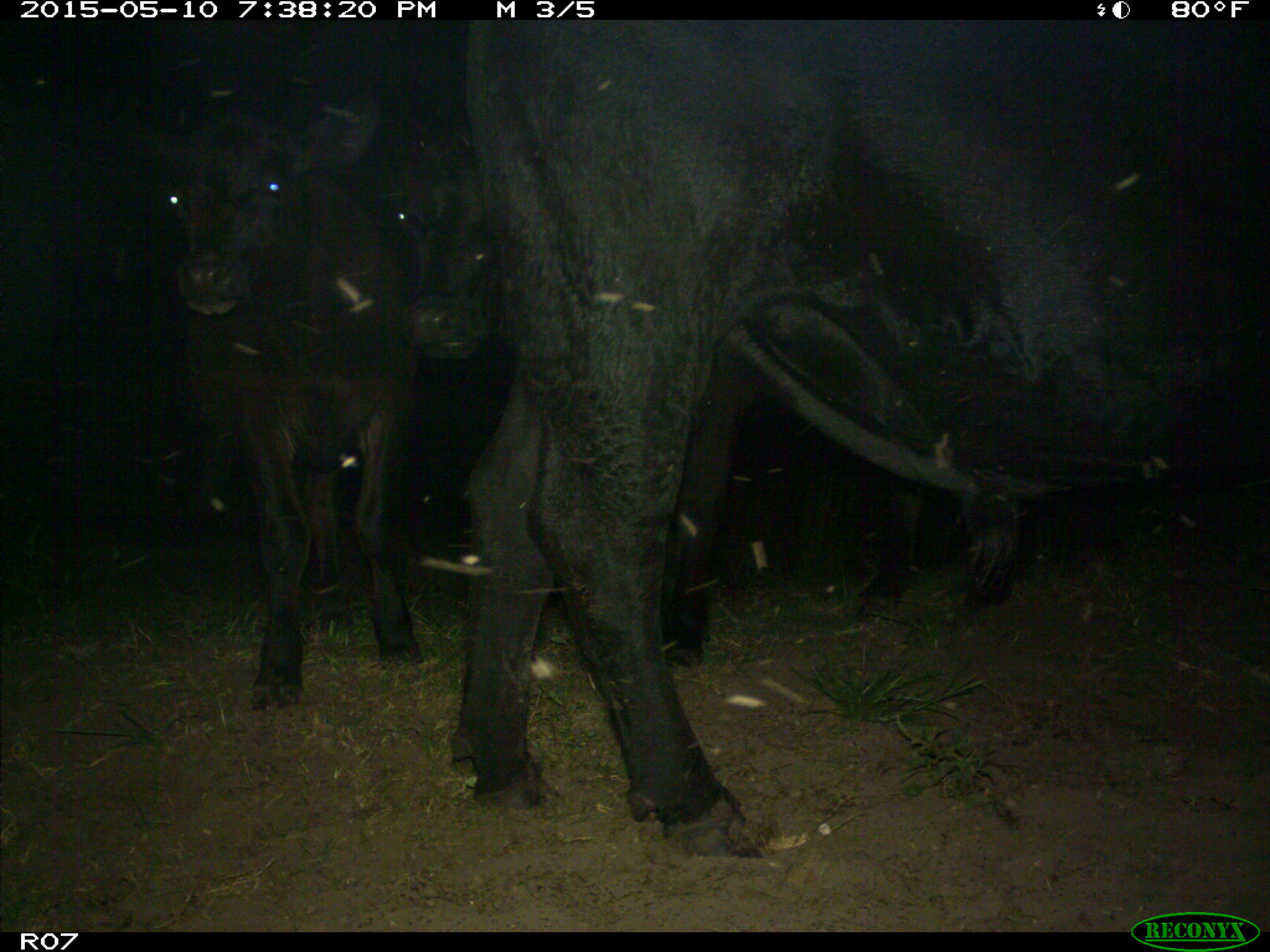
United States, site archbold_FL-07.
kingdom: Animalia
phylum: Chordata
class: Mammalia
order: Artiodactyla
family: Bovidae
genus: Bos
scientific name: Bos taurus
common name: domestic cow